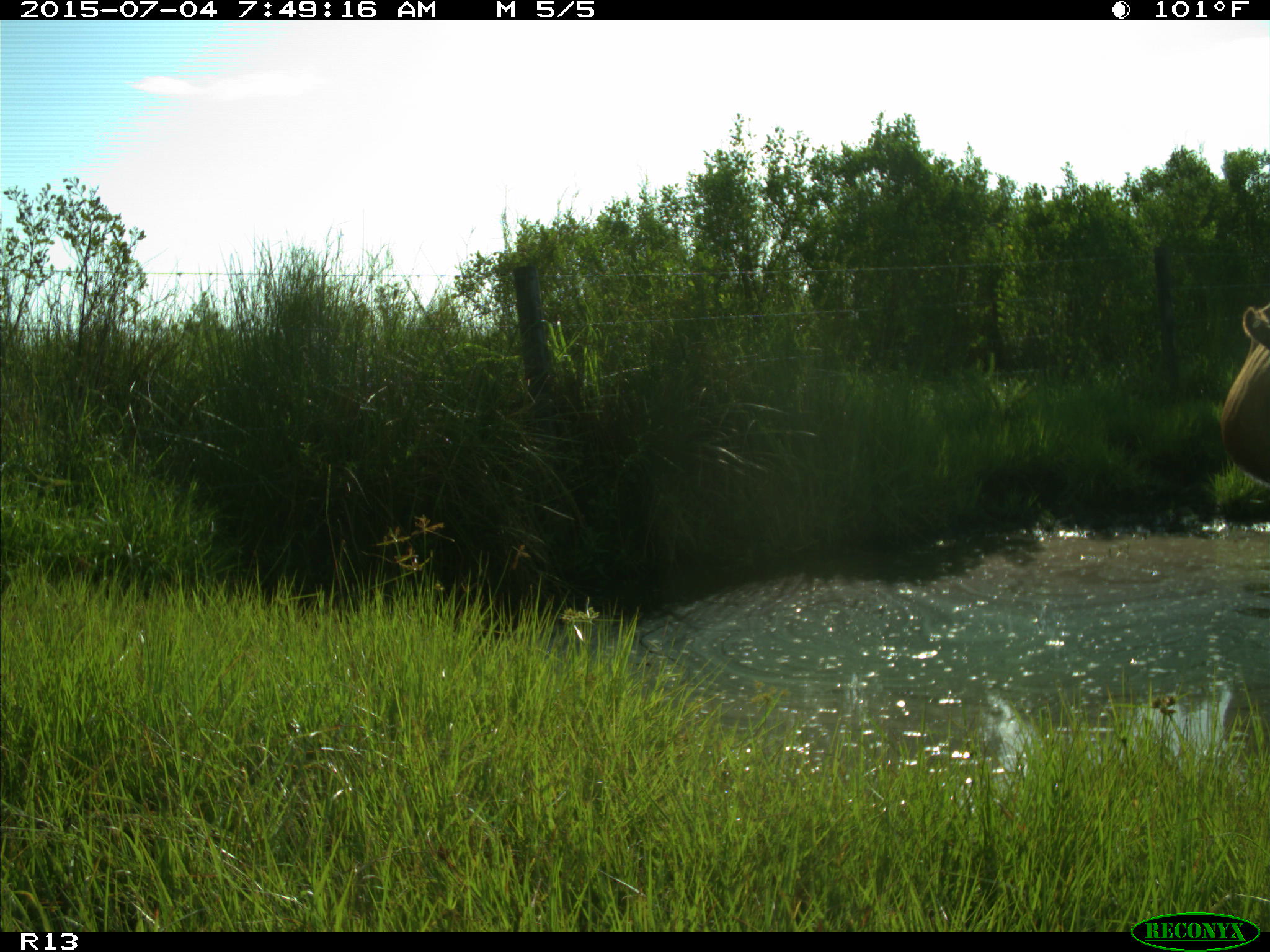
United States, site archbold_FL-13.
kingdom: Animalia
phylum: Chordata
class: Mammalia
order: Artiodactyla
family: Bovidae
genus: Bos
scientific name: Bos taurus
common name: domestic cow